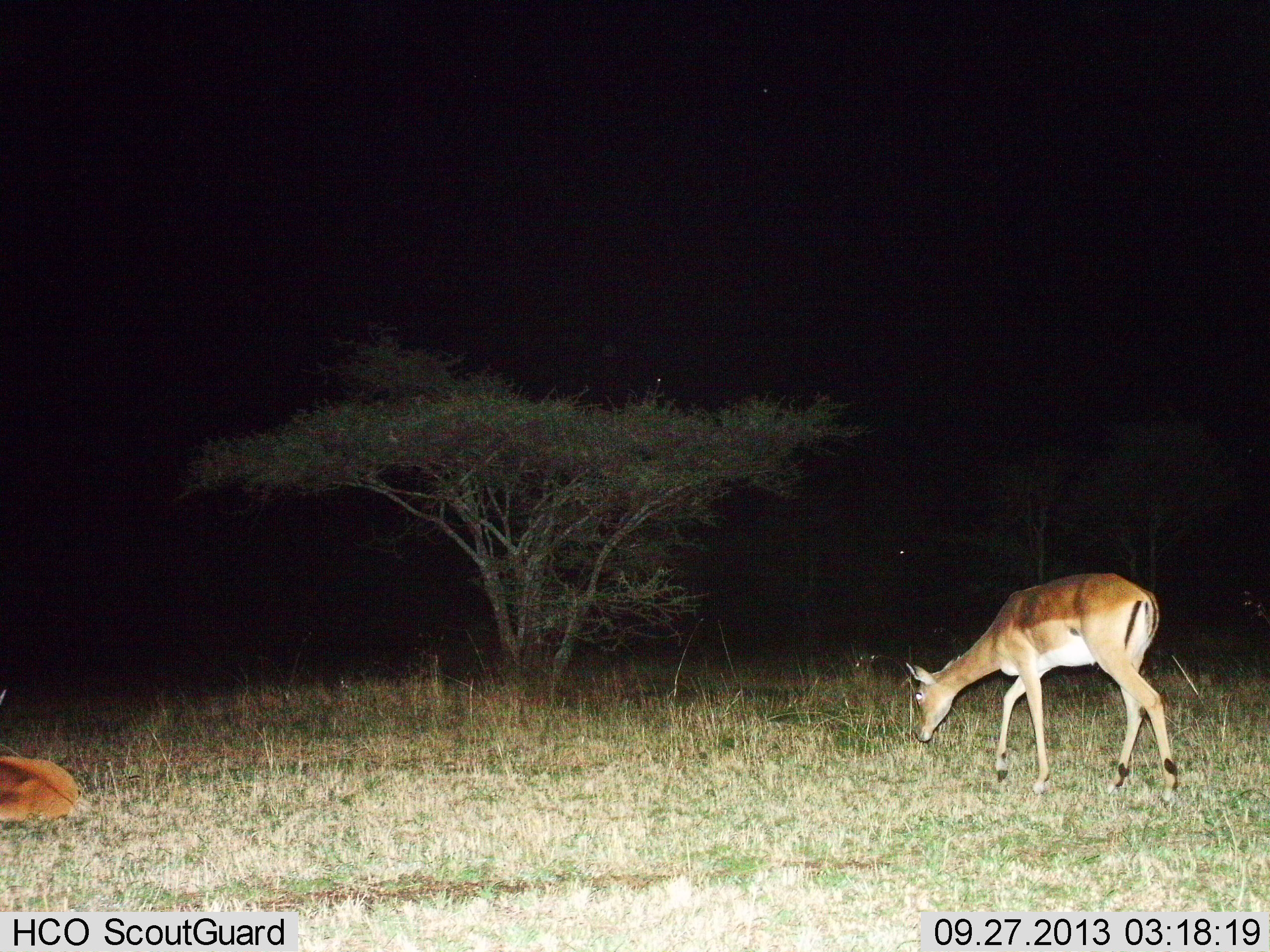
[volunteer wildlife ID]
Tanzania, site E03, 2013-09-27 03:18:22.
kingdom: Animalia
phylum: Chordata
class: Mammalia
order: Artiodactyla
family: Bovidae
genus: Aepyceros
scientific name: Aepyceros melampus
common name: impala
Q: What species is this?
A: Impala (Aepyceros melampus).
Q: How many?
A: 2.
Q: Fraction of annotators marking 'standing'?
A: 32%.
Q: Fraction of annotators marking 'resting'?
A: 95%.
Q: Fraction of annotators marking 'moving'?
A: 36%.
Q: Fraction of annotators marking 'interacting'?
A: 0%.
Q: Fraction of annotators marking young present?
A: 0%.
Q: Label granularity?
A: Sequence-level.